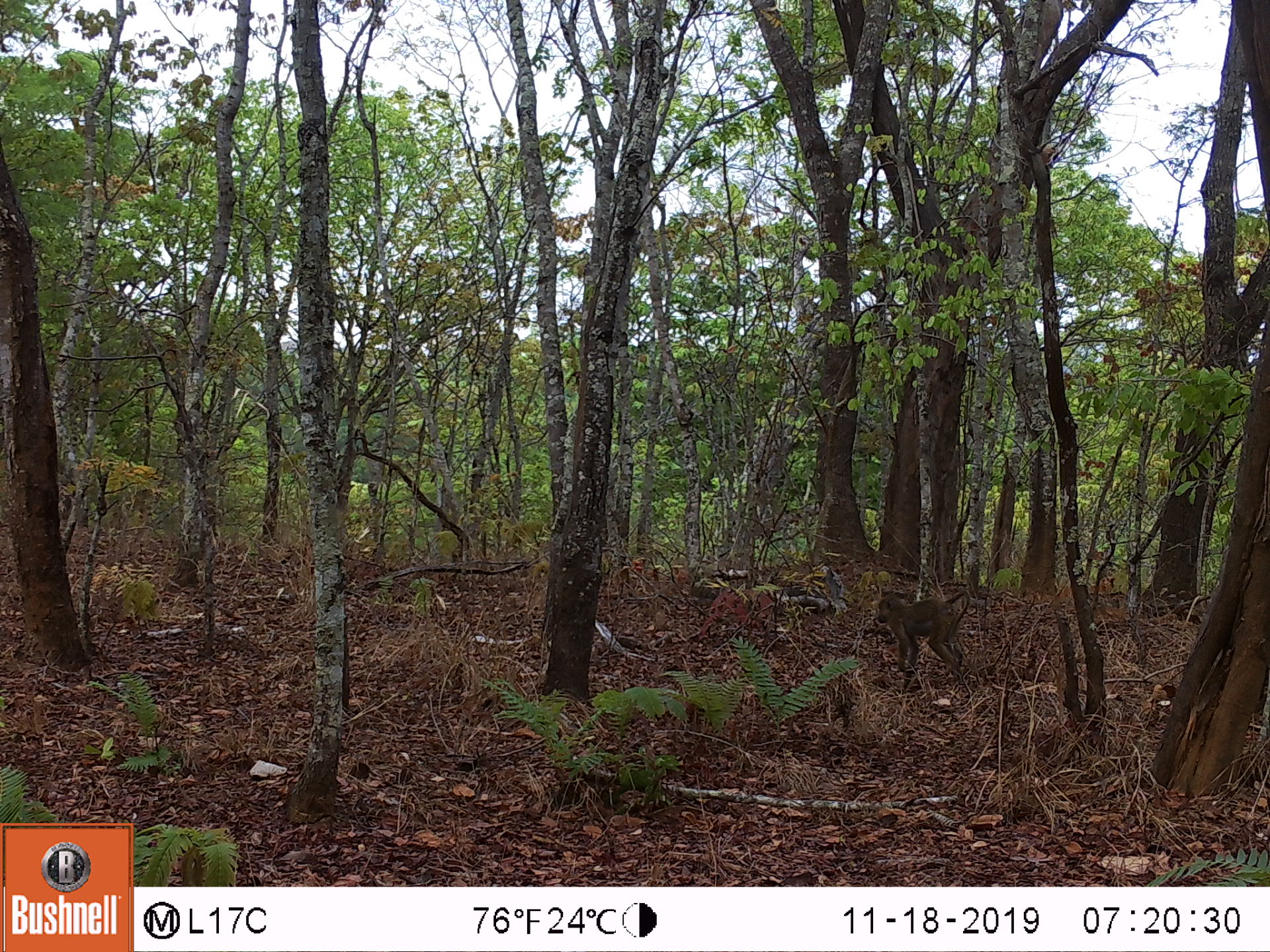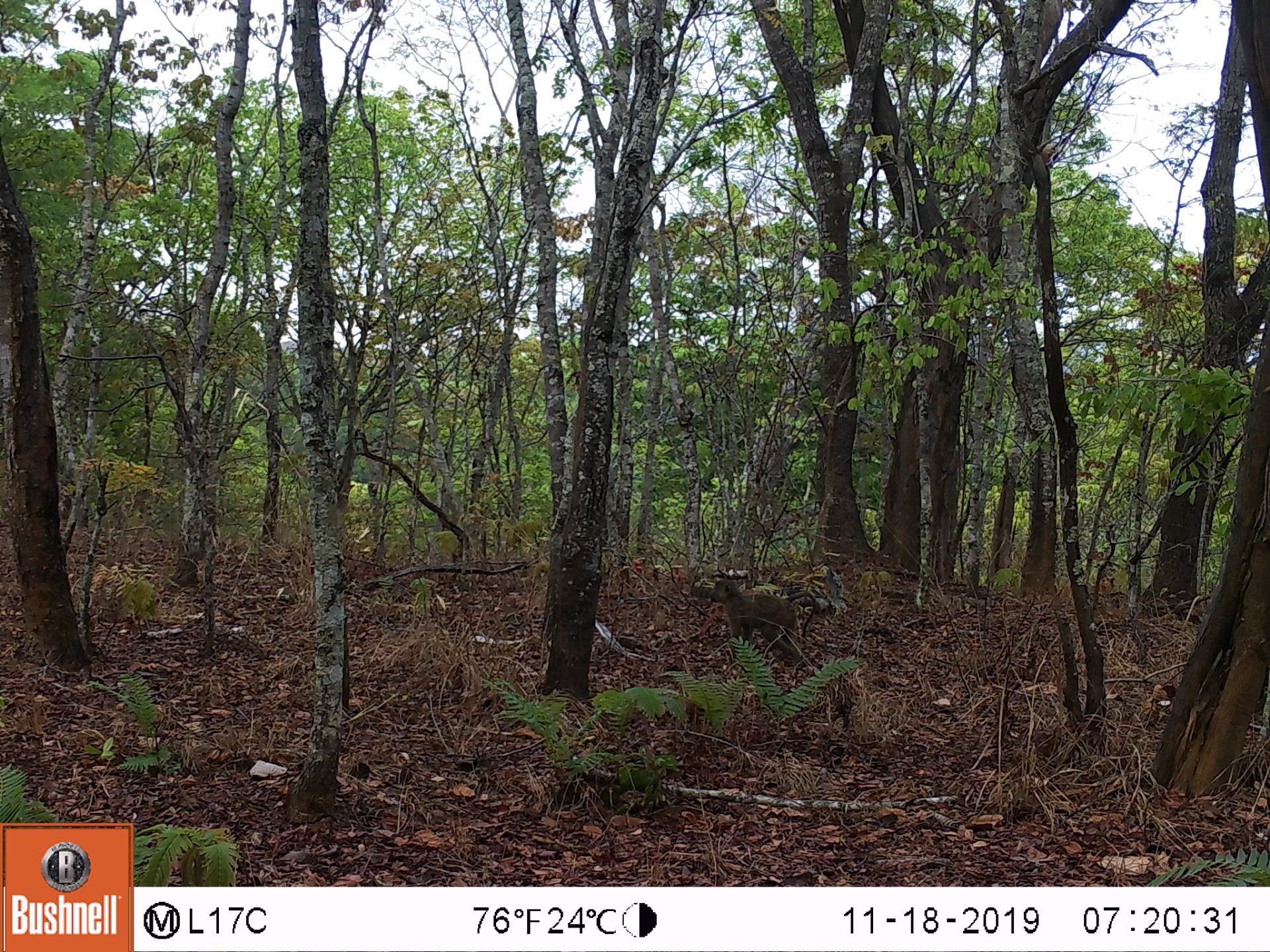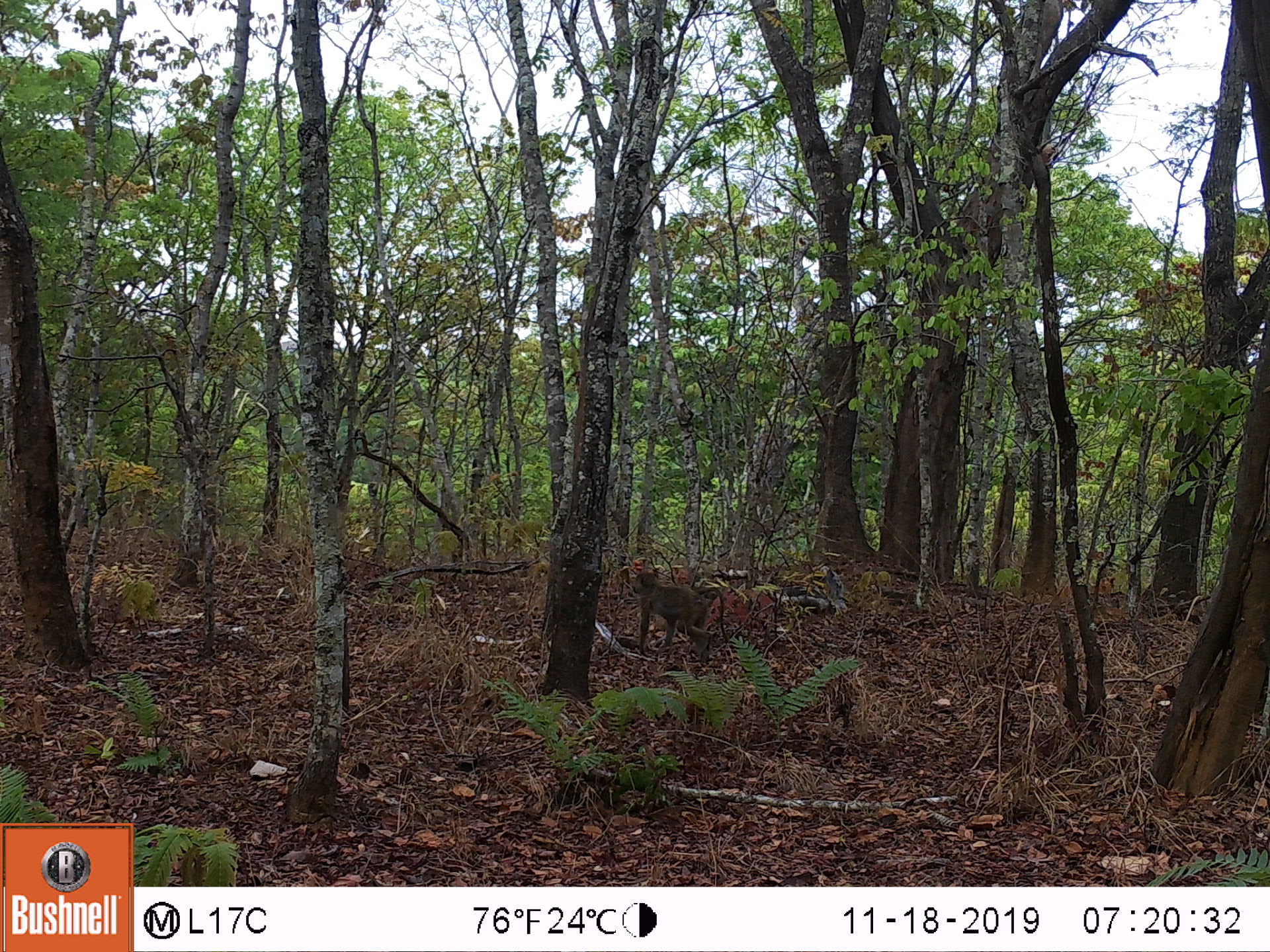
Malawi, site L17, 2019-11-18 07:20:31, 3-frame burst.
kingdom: Animalia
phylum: Chordata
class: Mammalia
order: Primates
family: Cercopithecidae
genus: Papio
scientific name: Papio cynocephalus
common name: yellow baboon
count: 1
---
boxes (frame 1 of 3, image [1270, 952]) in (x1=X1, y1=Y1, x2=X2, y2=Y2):
yellow baboon: (x1=867, y1=585, x2=980, y2=691)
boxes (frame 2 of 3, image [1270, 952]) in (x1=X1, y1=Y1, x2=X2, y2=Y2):
yellow baboon: (x1=705, y1=574, x2=818, y2=670)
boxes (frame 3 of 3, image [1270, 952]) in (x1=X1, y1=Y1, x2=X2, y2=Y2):
yellow baboon: (x1=629, y1=564, x2=730, y2=658)